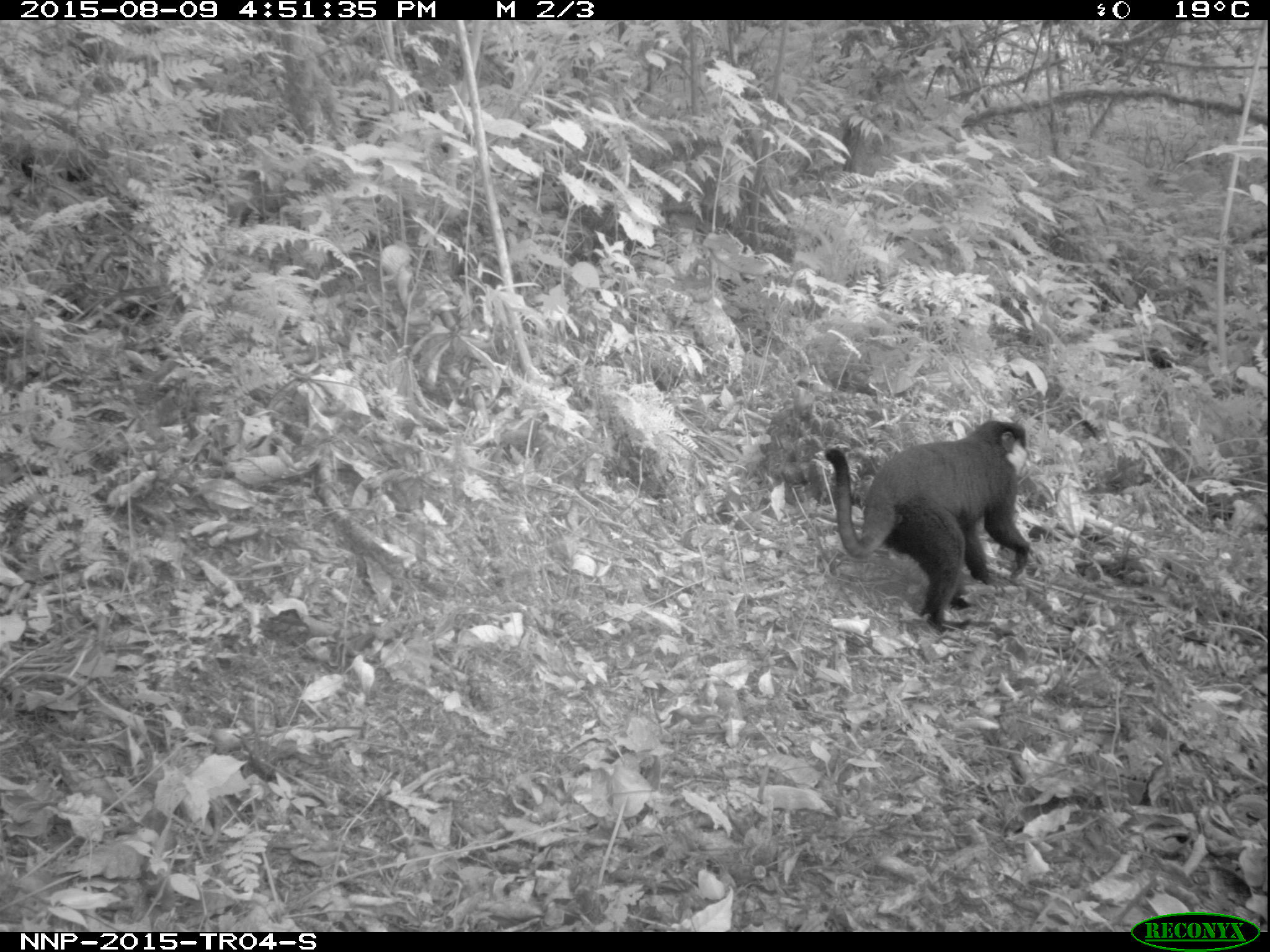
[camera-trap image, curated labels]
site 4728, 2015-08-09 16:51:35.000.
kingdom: Animalia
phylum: Chordata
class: Mammalia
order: Primates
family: Cercopithecidae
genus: Allochrocebus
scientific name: Allochrocebus lhoesti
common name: l'hoest's monkey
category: cercopithecus lhoesti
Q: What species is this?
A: Cercopithecus lhoesti (l'hoest's monkey) (Allochrocebus lhoesti).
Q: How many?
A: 1.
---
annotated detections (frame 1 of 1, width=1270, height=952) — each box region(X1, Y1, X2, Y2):
cercopithecus lhoesti: region(823, 419, 1031, 633)